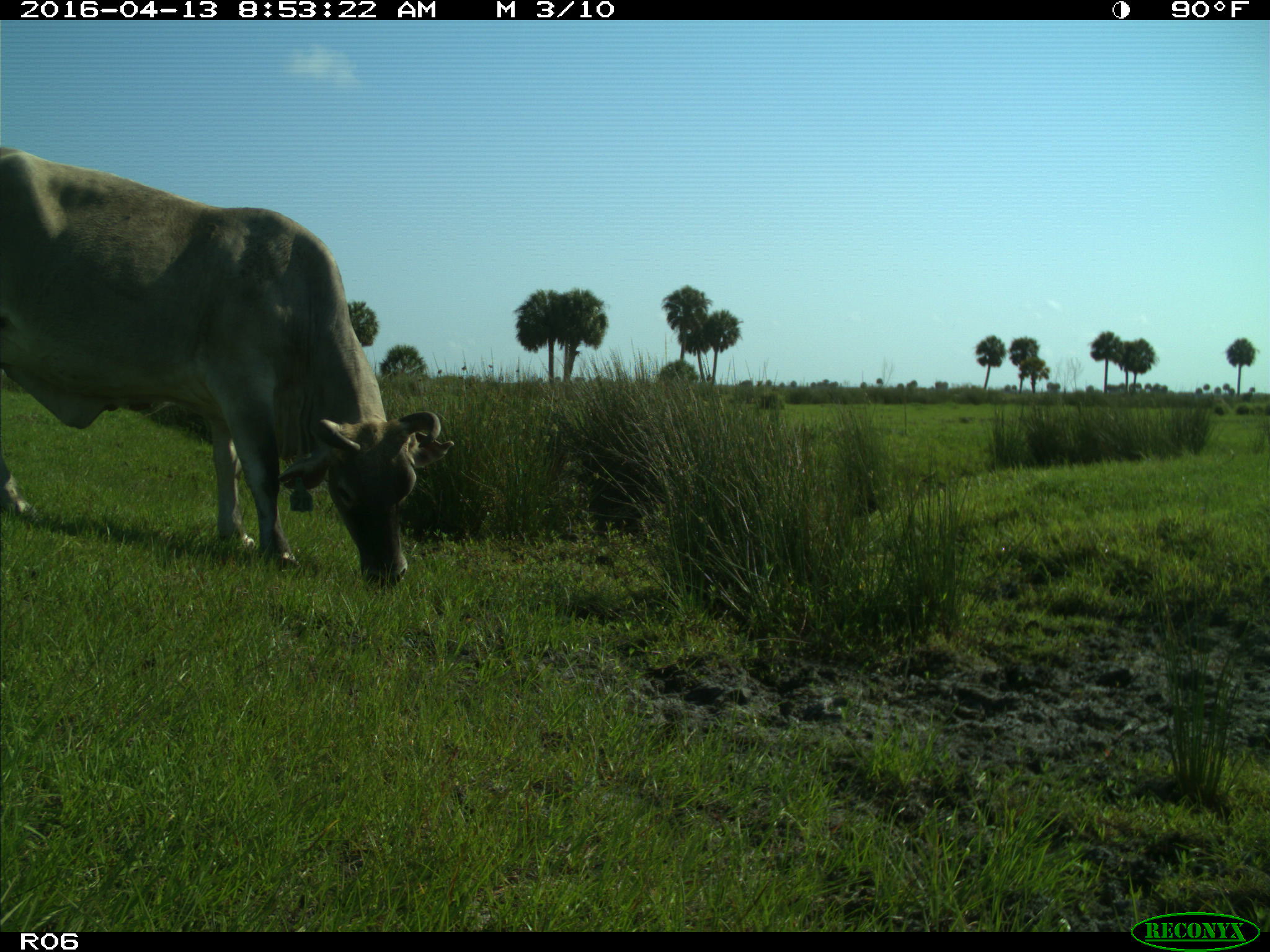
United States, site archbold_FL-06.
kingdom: Animalia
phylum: Chordata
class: Mammalia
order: Artiodactyla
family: Bovidae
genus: Bos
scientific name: Bos taurus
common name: domestic cow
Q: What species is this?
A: Bos taurus (domestic cow).